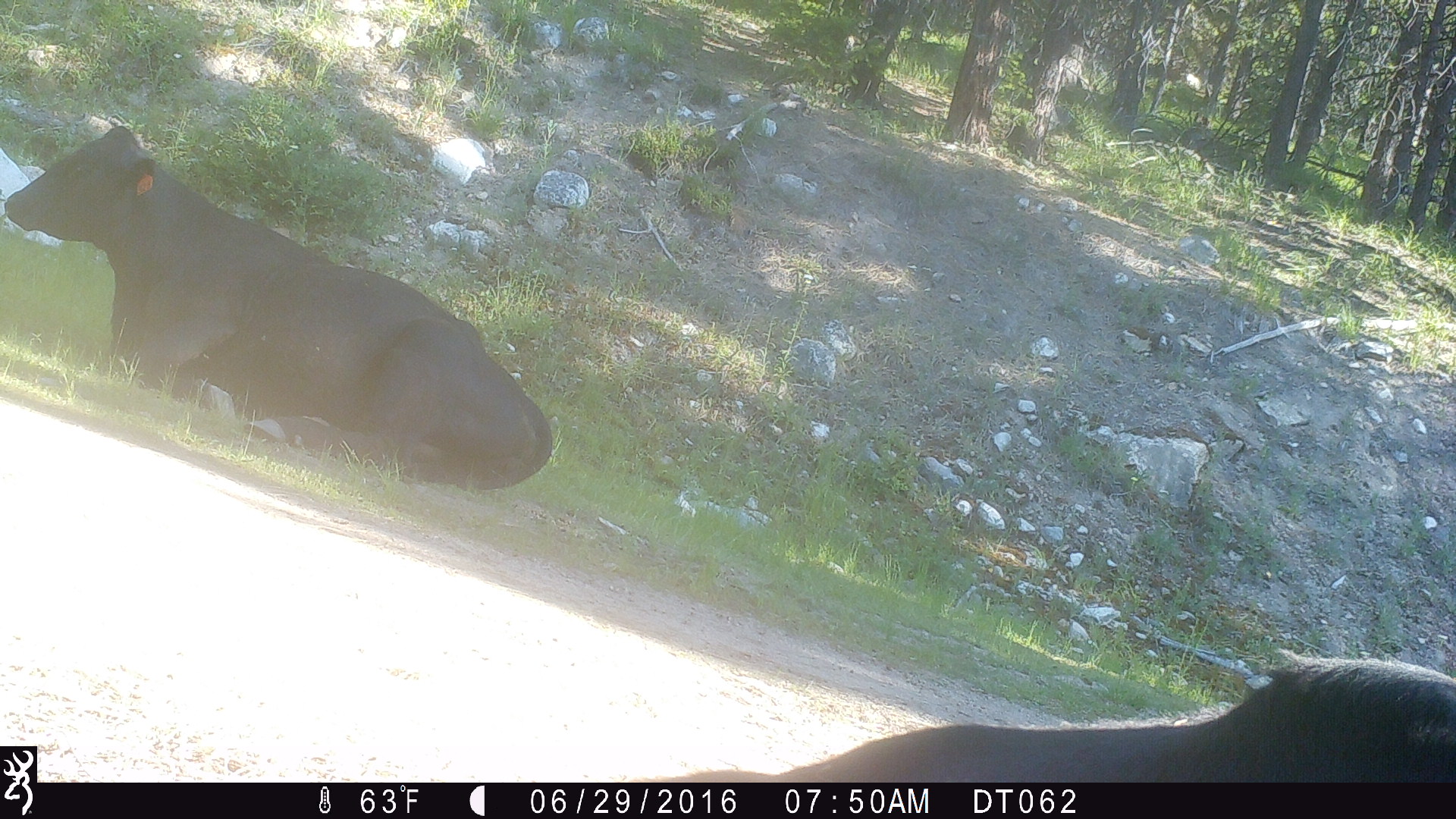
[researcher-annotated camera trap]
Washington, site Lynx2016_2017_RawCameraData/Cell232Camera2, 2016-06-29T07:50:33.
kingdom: Animalia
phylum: Chordata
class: Mammalia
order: Artiodactyla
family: Bovidae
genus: Bos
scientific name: Bos taurus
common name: domestic cattle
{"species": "domestic cattle (Bos taurus)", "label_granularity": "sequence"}